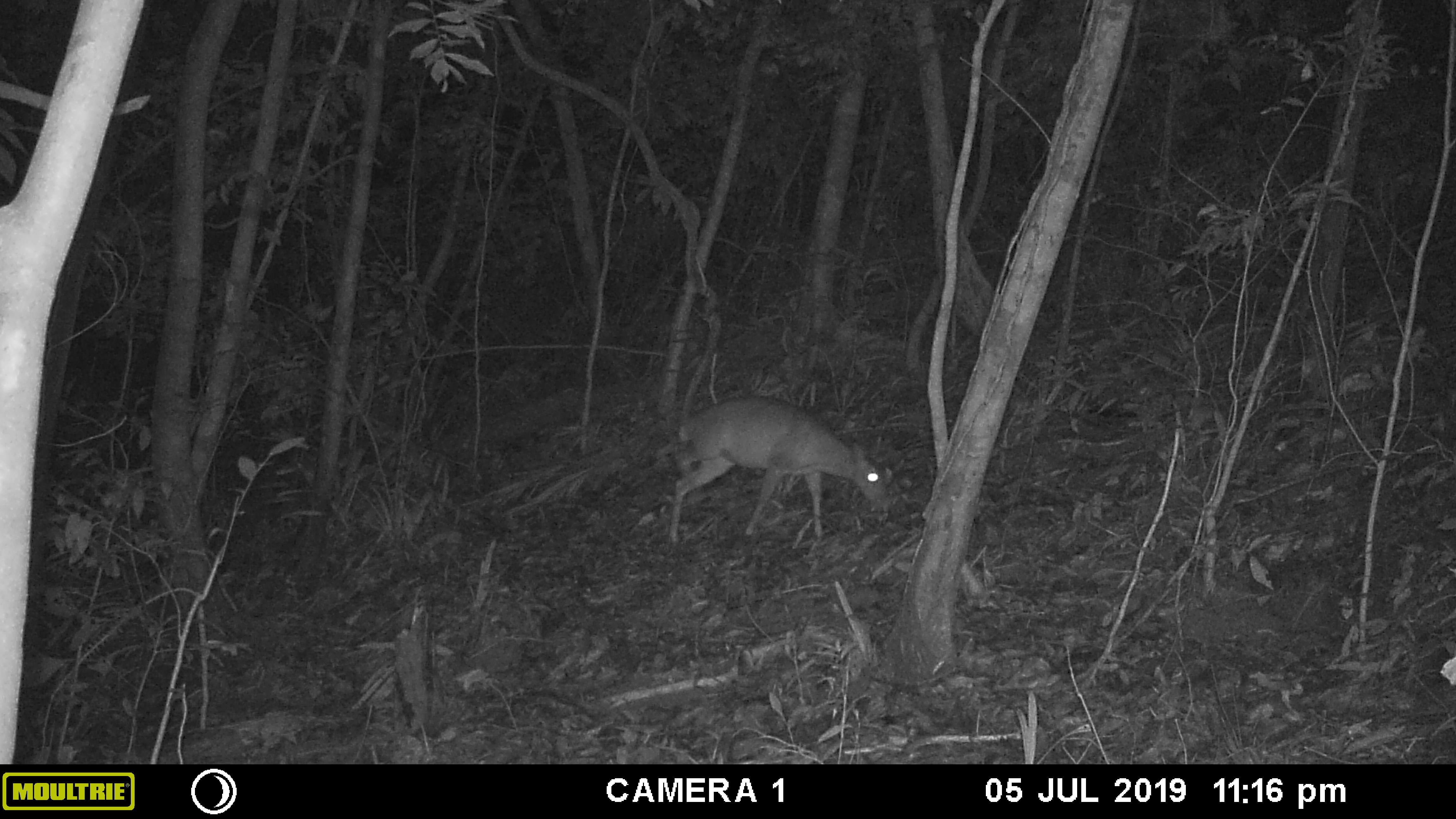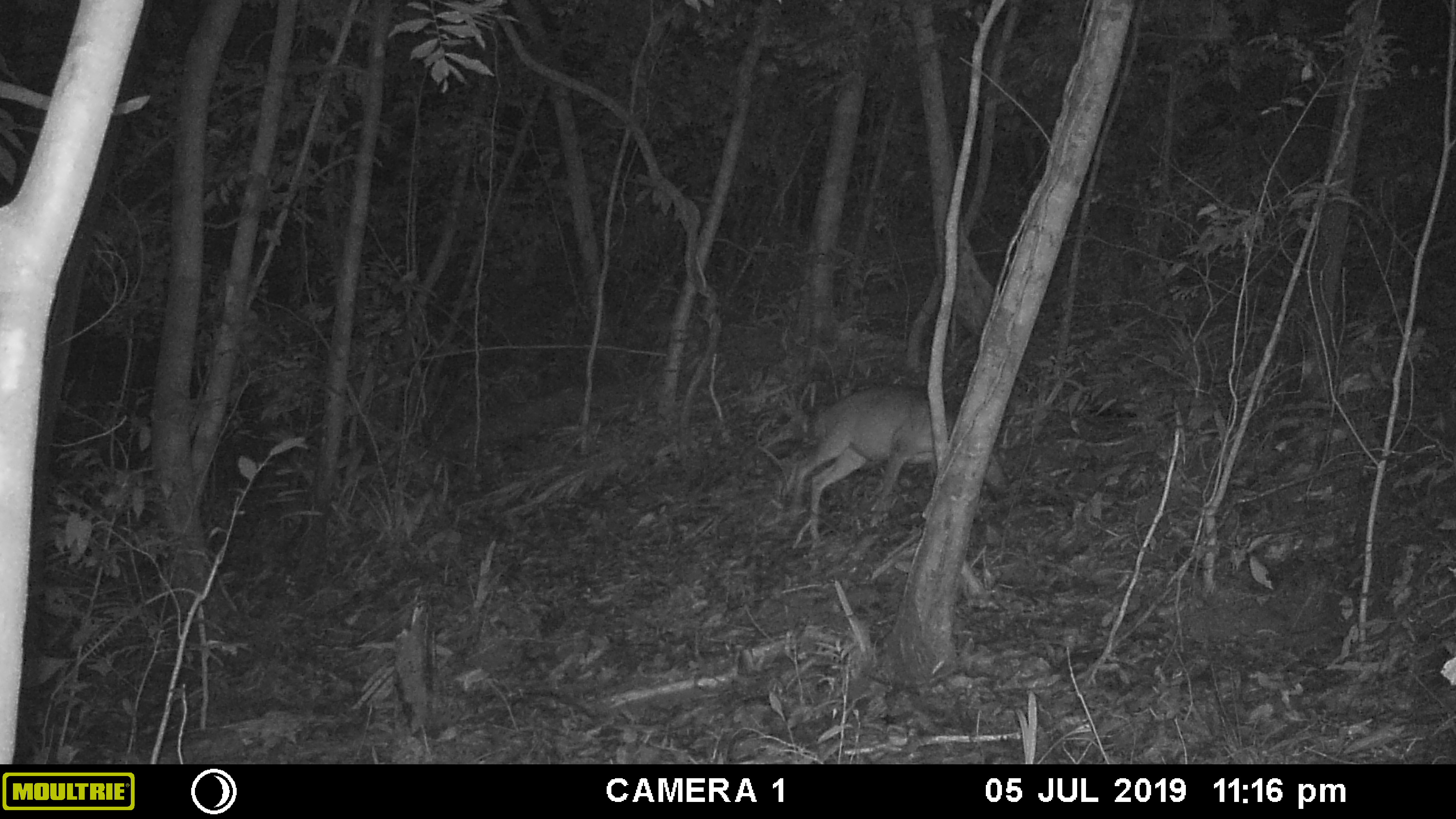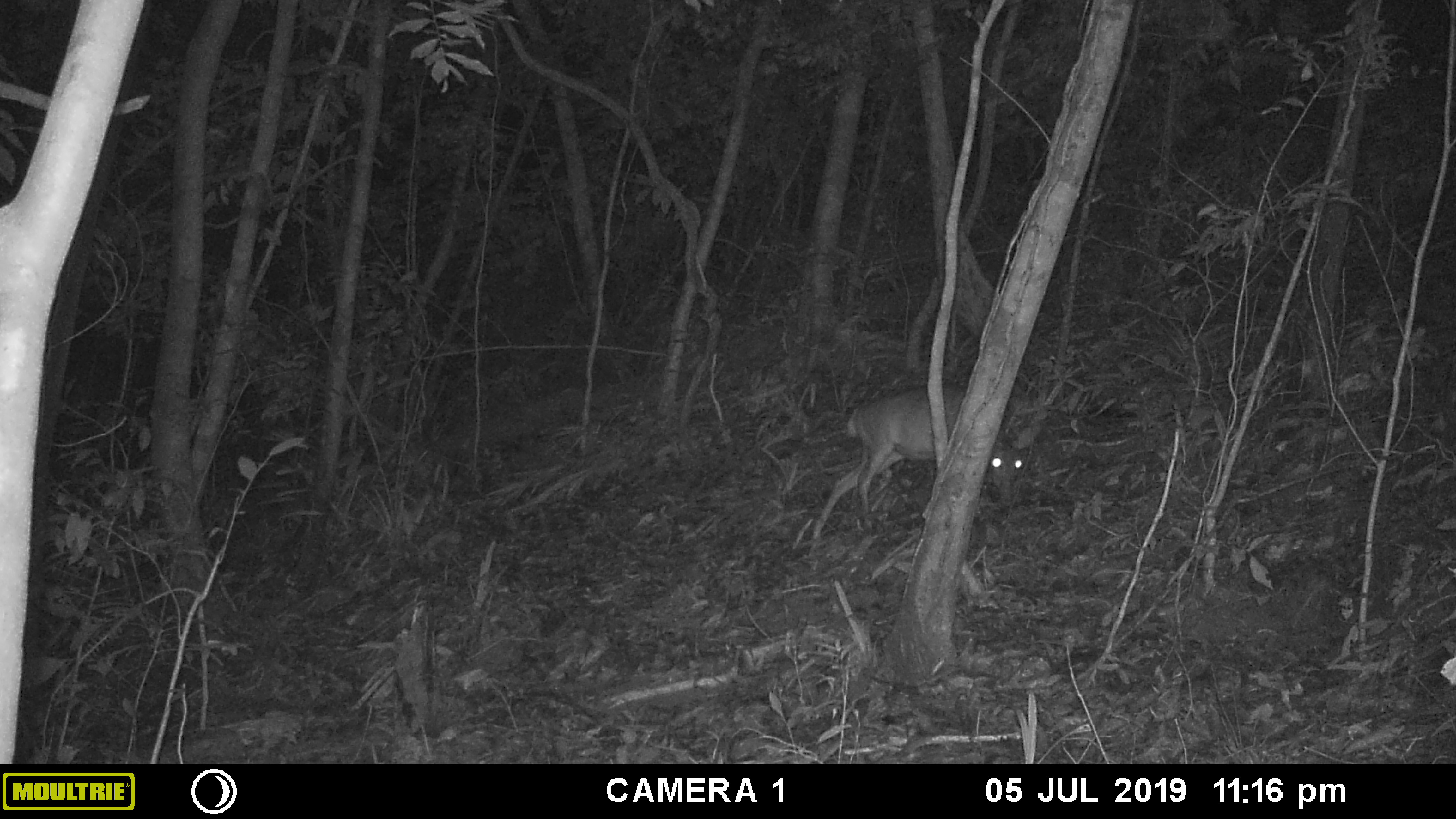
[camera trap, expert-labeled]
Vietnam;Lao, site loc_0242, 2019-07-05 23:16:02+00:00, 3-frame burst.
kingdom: Animalia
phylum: Chordata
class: Mammalia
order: Artiodactyla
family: Cervidae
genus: Muntiacus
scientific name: Muntiacus vuquangensis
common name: large-antlered muntjac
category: large antlered muntjac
Large antlered muntjac (large-antlered muntjac) (Muntiacus vuquangensis). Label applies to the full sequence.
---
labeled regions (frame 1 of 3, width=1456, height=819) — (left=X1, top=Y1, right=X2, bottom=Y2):
large antlered muntjac: (left=666, top=396, right=889, bottom=545)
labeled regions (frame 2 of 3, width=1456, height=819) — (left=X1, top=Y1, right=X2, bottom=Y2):
large antlered muntjac: (left=789, top=384, right=1012, bottom=529)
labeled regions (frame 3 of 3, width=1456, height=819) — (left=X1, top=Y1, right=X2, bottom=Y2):
large antlered muntjac: (left=811, top=383, right=1029, bottom=540)